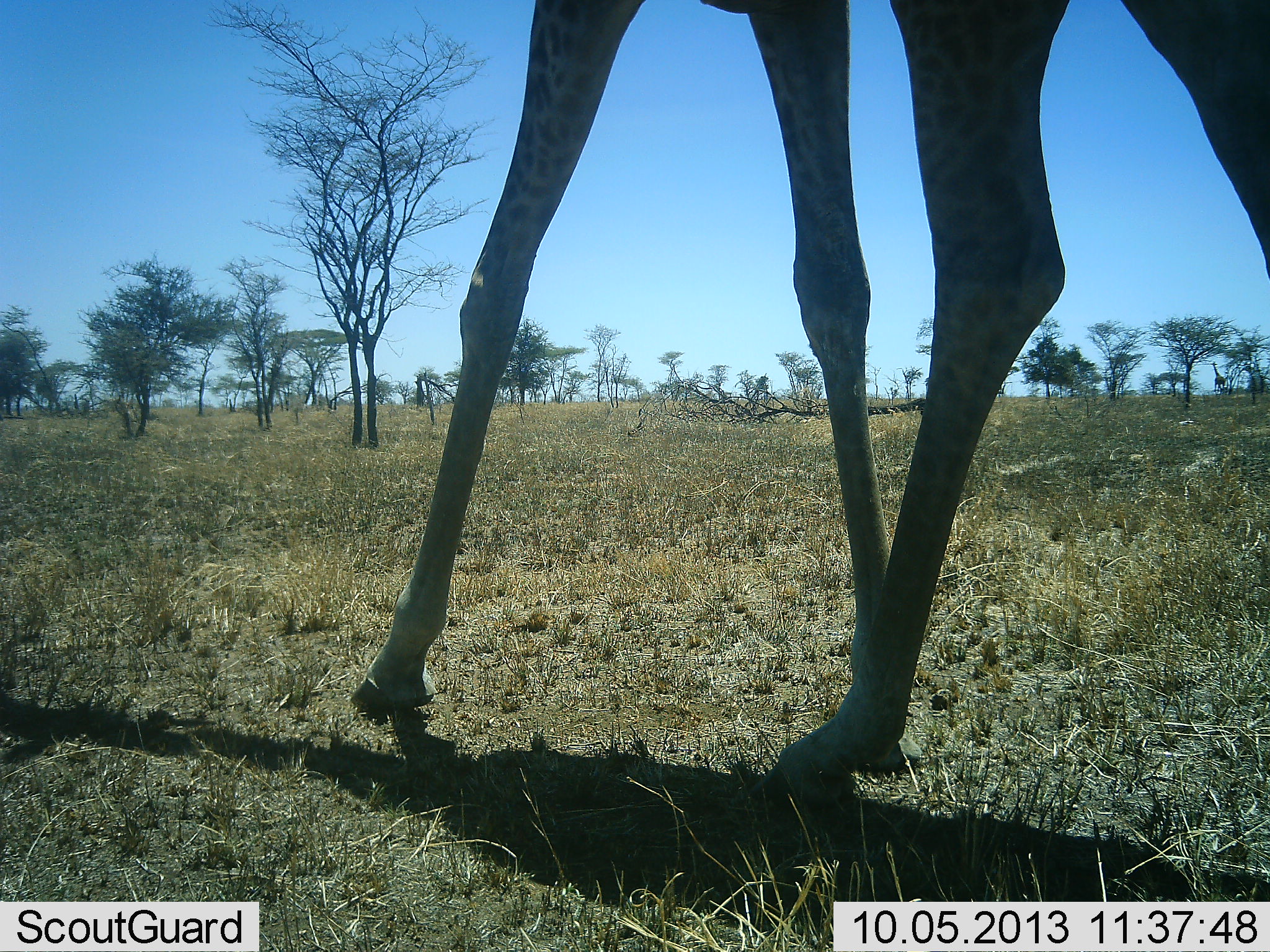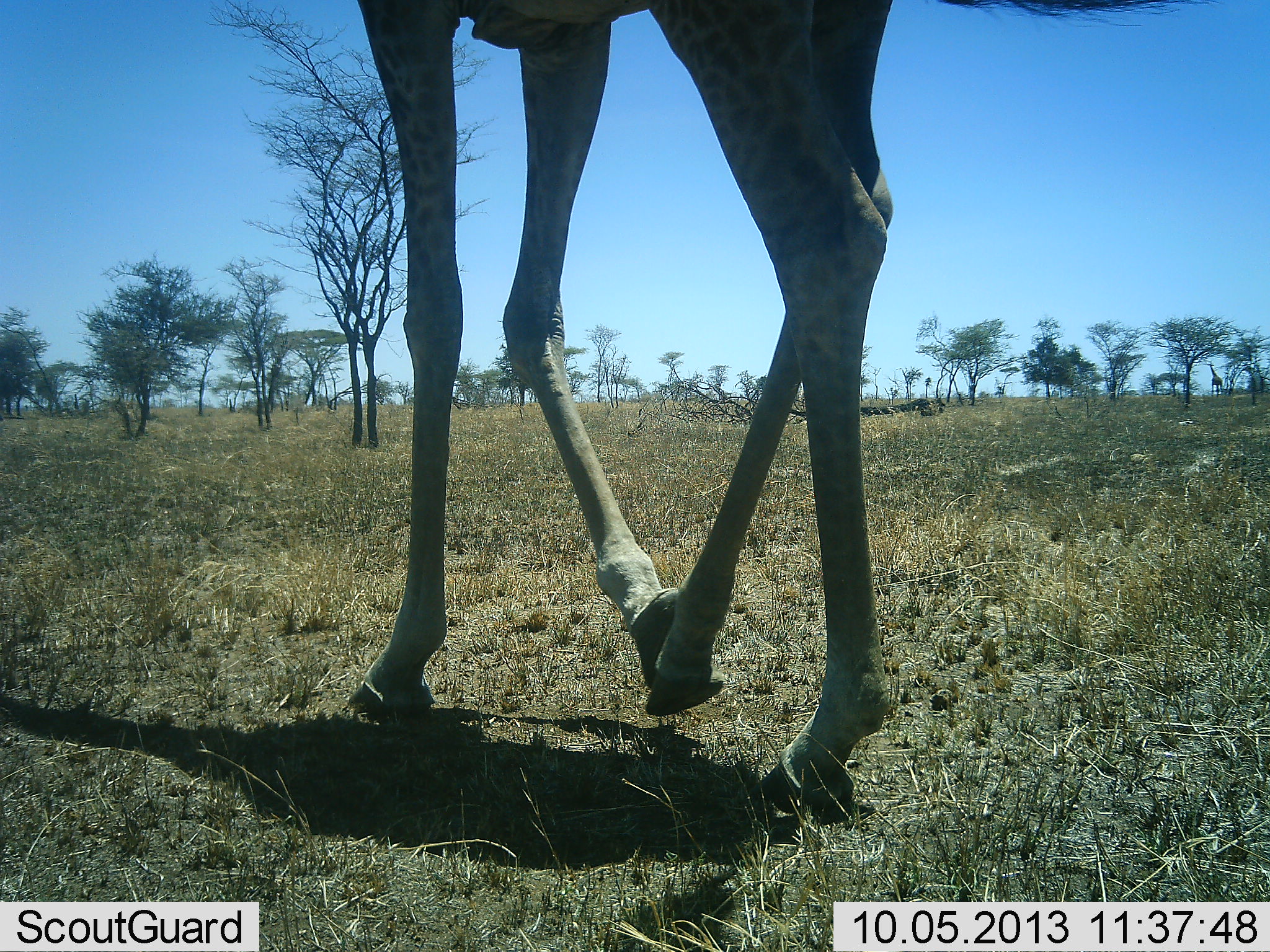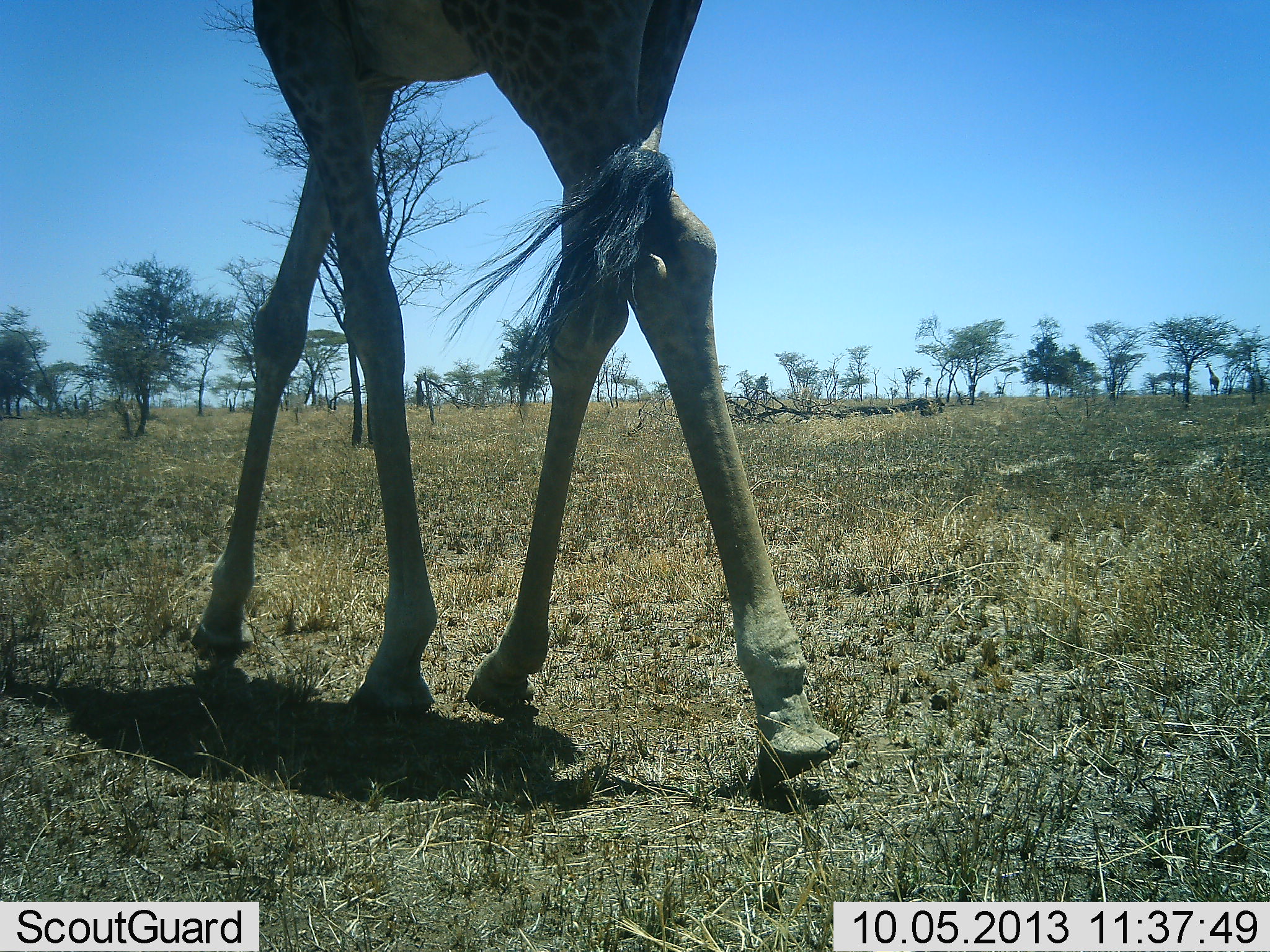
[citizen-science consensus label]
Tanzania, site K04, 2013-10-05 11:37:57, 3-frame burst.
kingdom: Animalia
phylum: Chordata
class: Mammalia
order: Artiodactyla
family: Giraffidae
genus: Giraffa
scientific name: Giraffa camelopardalis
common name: giraffe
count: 1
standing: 0%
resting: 0%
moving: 100%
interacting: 0%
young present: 0%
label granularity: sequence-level